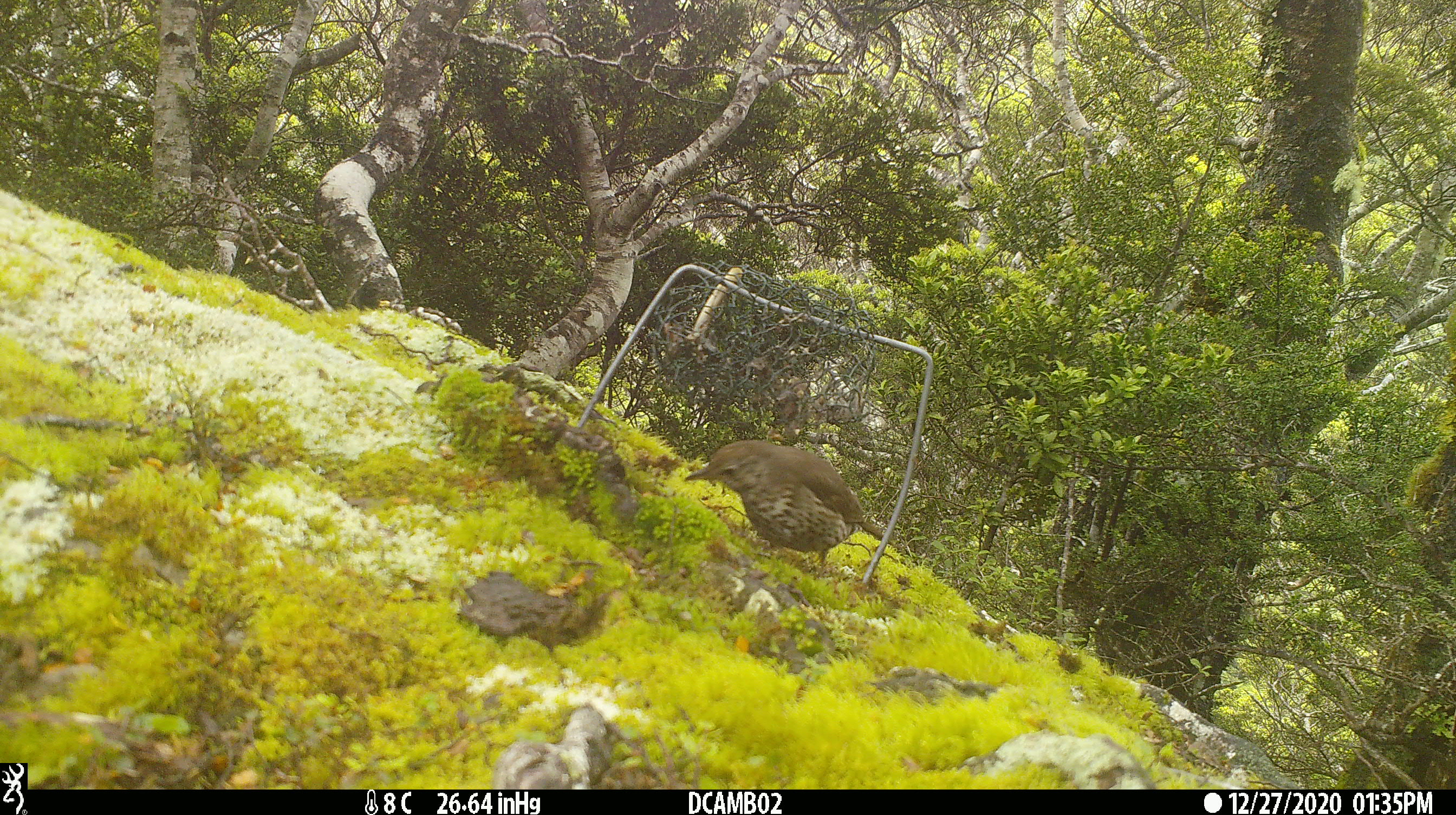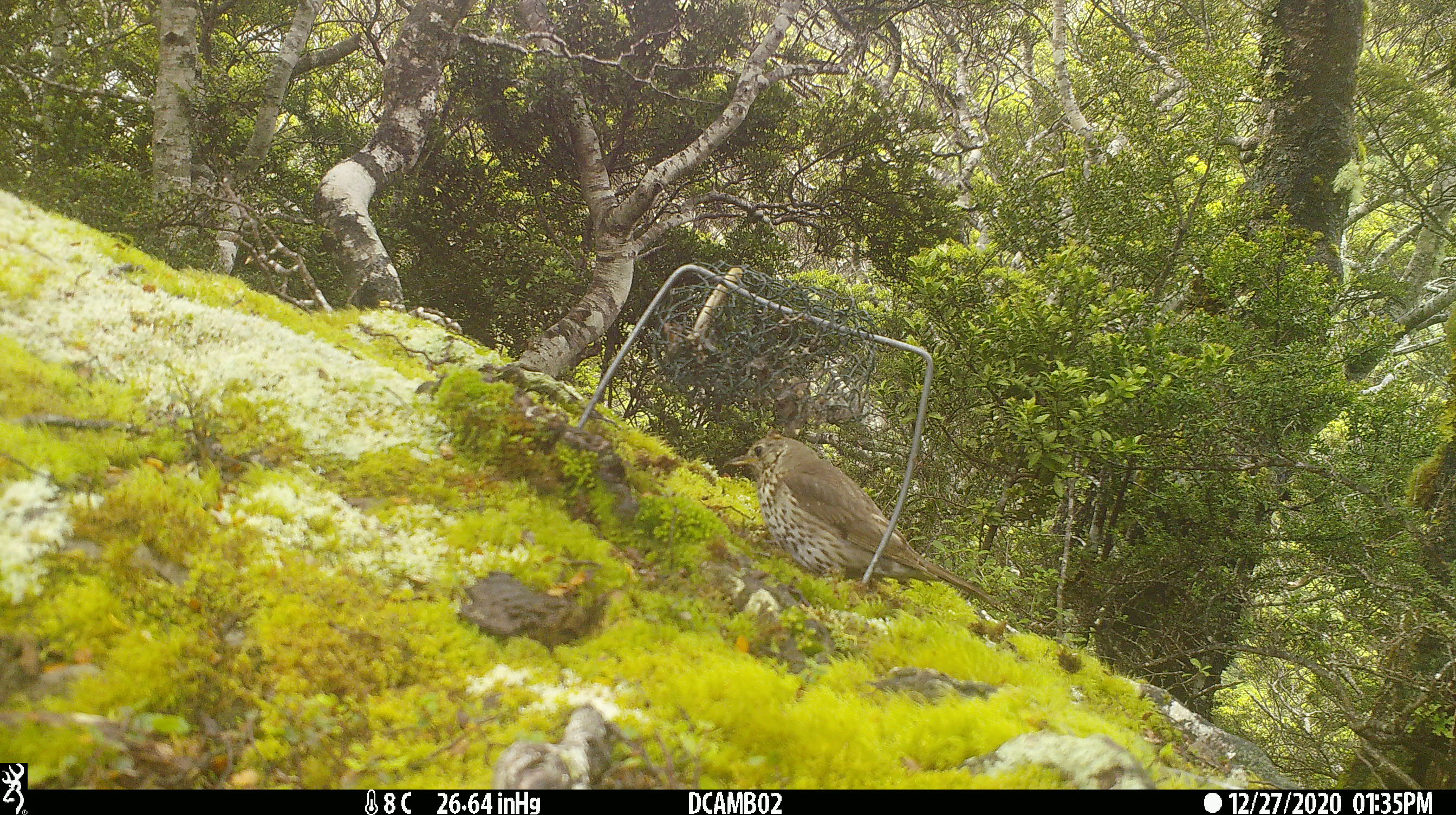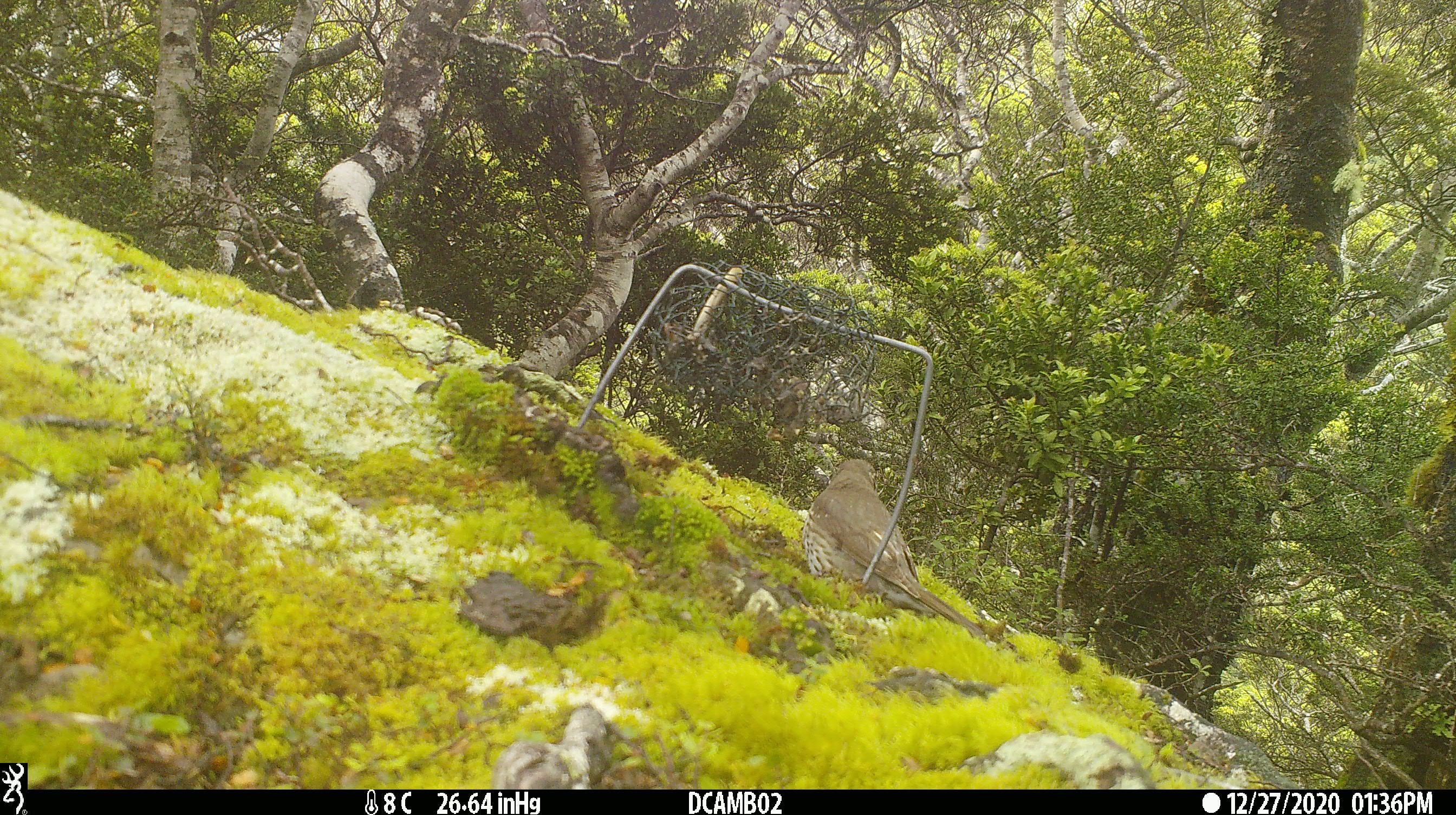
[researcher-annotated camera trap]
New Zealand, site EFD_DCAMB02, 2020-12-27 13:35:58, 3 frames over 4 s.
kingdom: Animalia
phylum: Chordata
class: Aves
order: Passeriformes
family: Turdidae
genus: Turdus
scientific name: Turdus philomelos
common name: song thrush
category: thrush